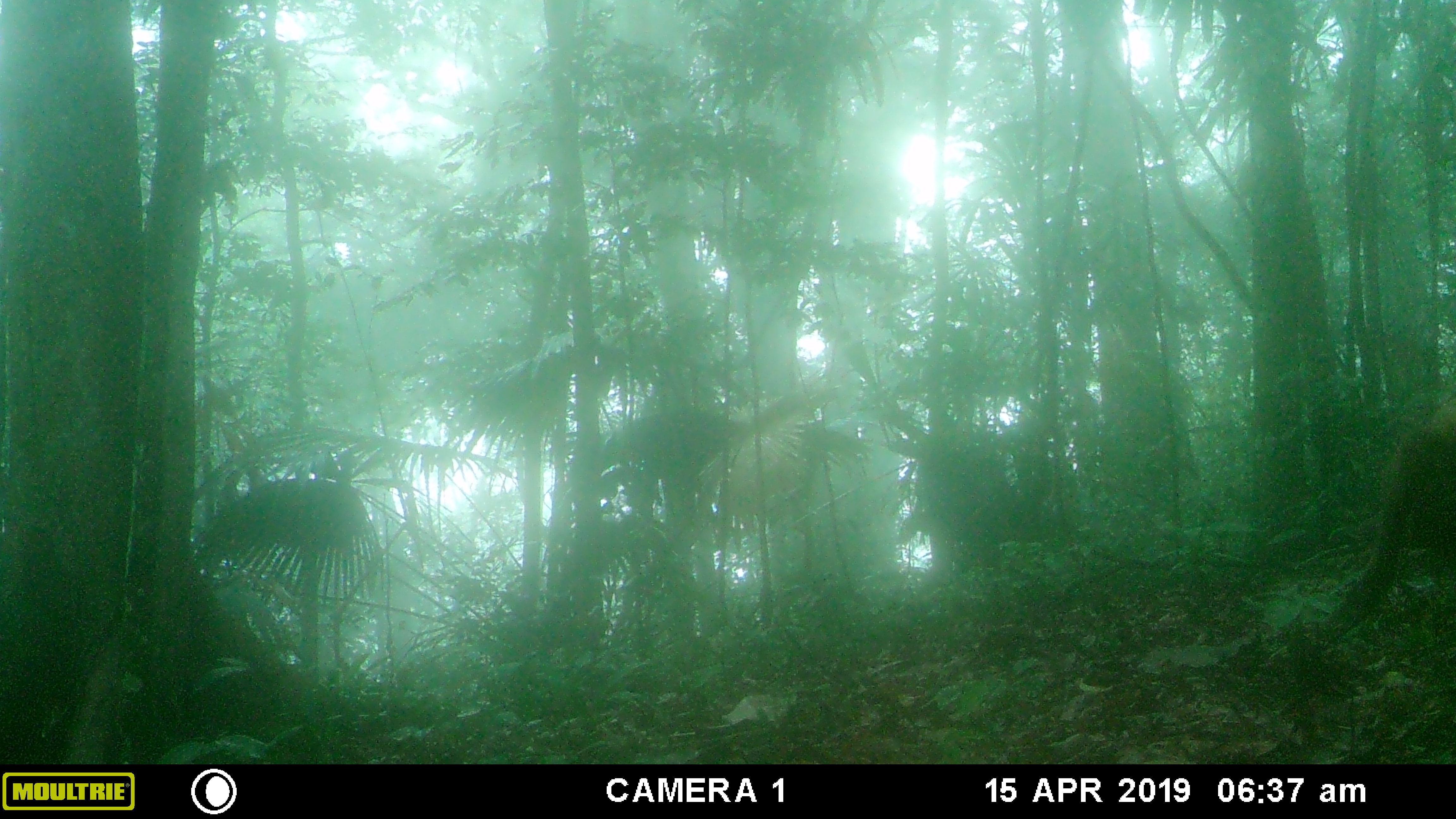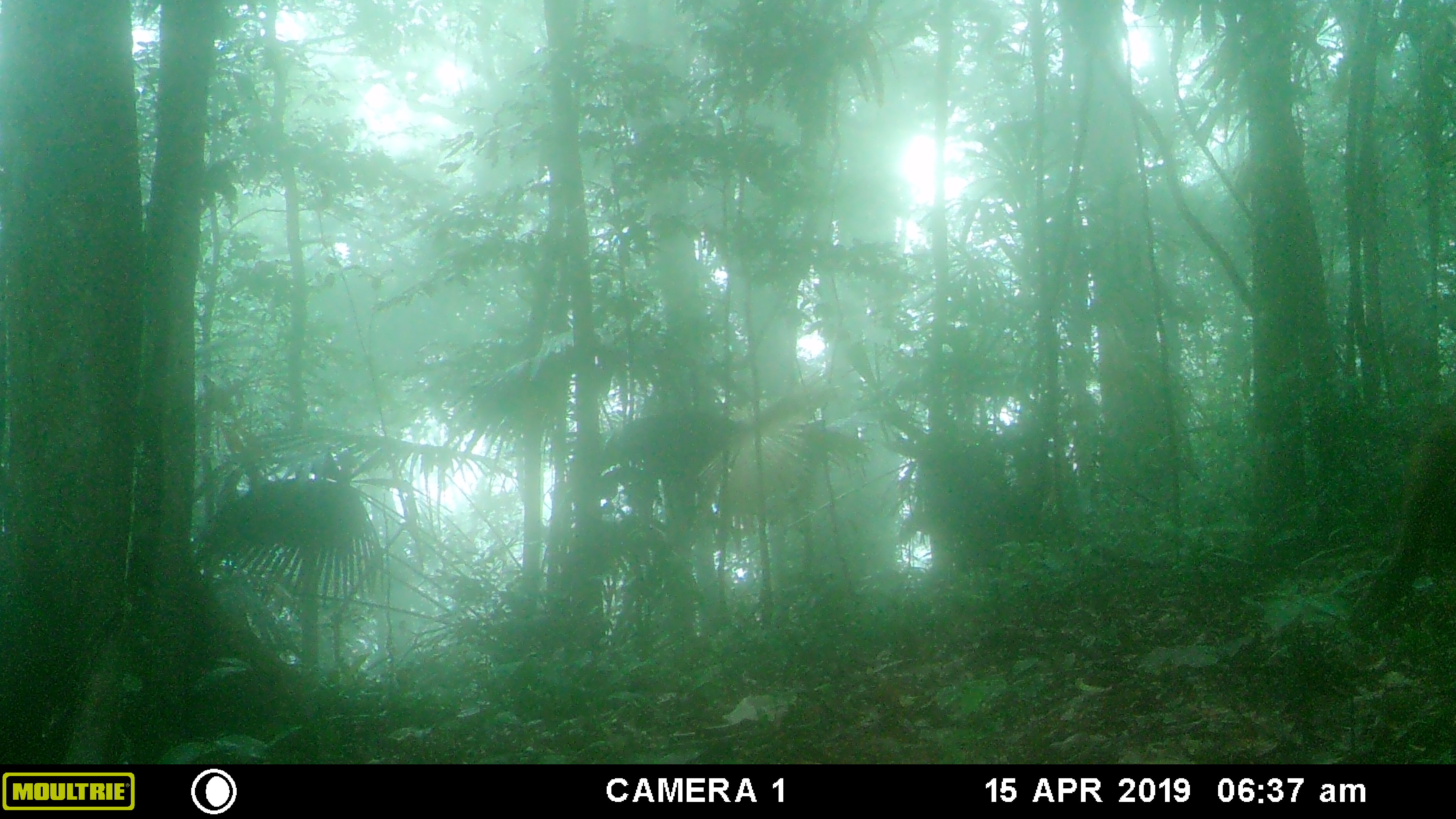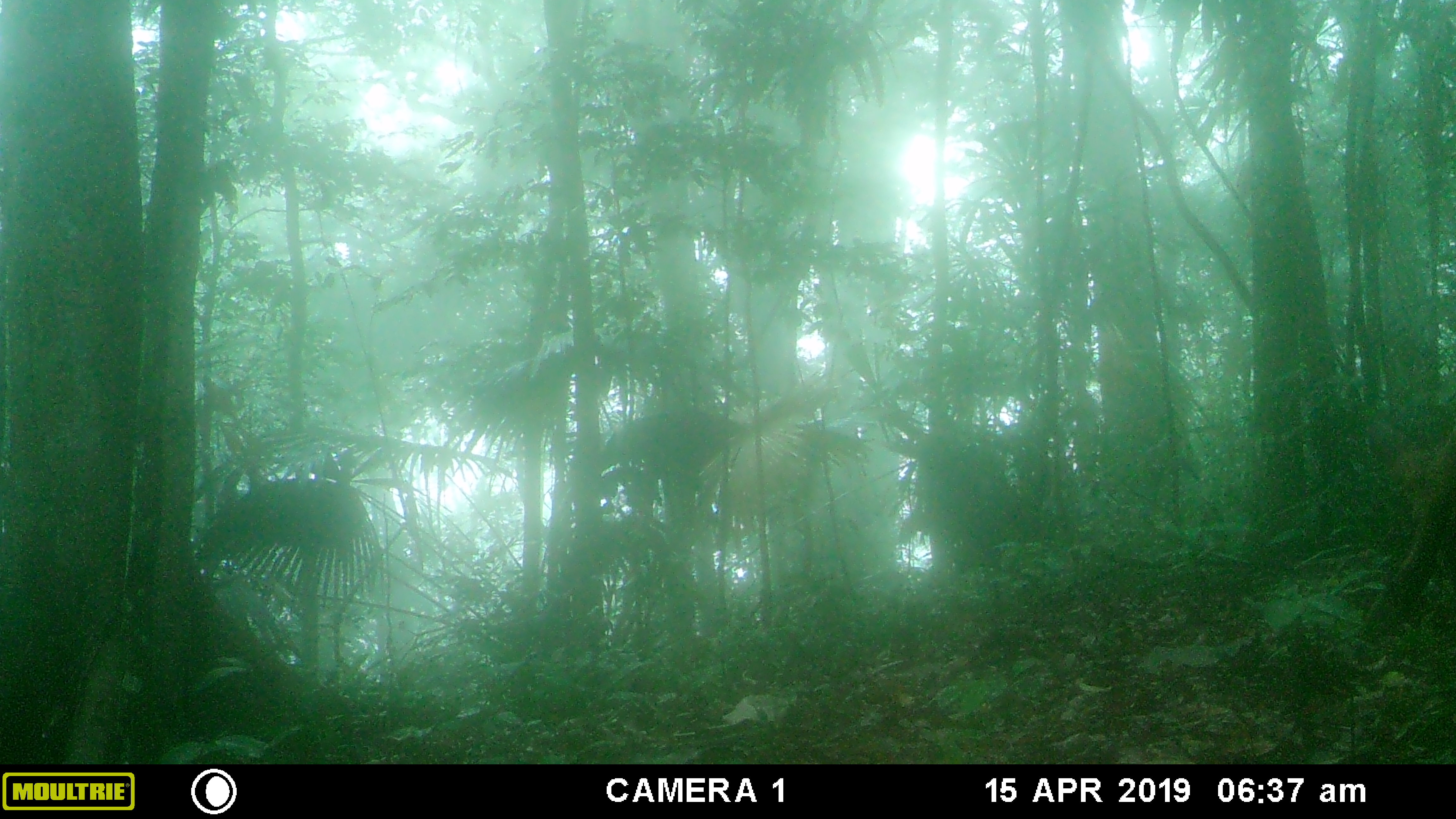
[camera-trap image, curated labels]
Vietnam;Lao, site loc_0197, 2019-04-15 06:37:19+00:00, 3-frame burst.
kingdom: Animalia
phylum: Chordata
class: Mammalia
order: Artiodactyla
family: Cervidae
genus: Muntiacus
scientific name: Muntiacus vuquangensis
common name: large-antlered muntjac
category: large antlered muntjac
Large antlered muntjac (large-antlered muntjac) (Muntiacus vuquangensis). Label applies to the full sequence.